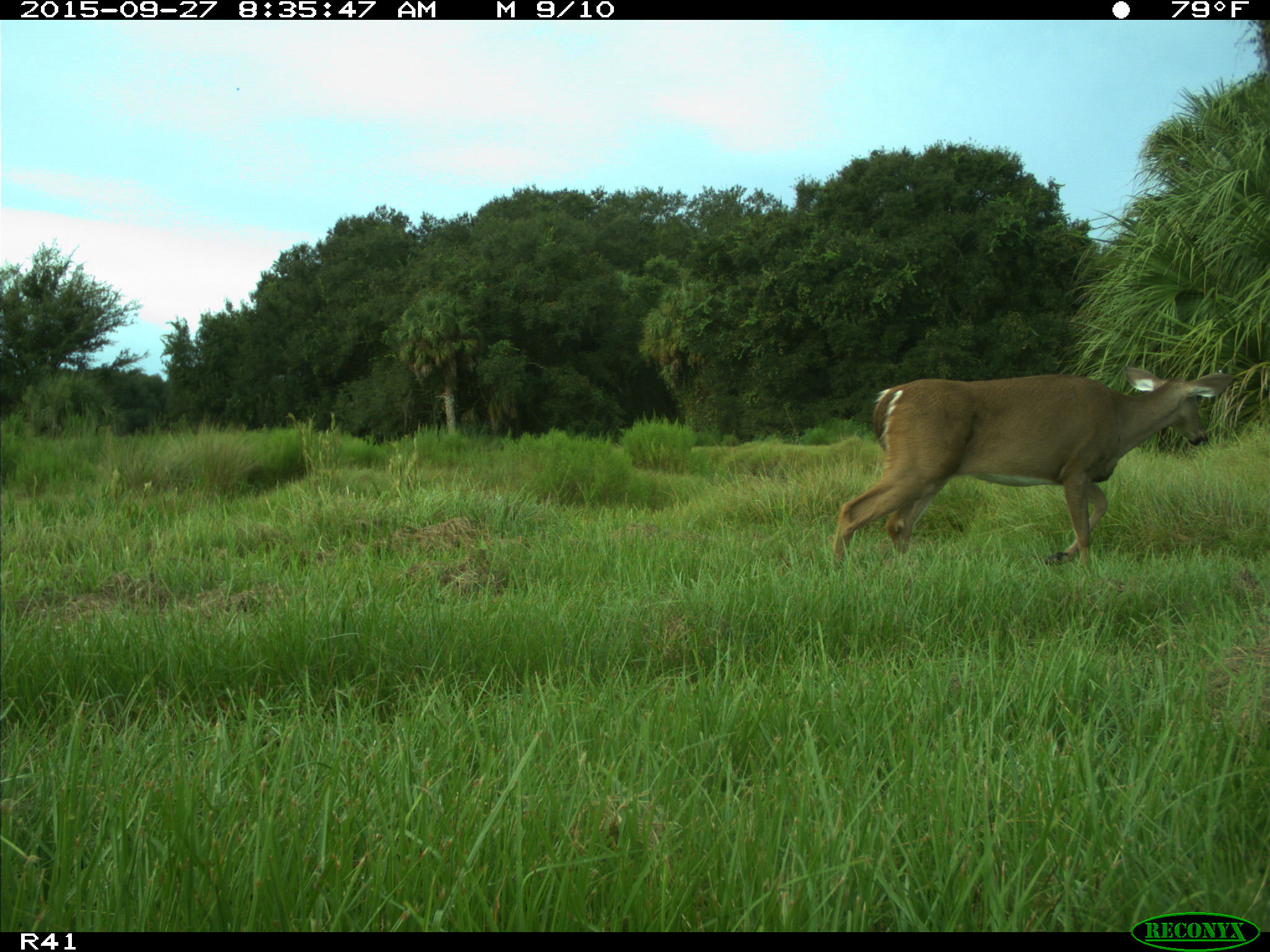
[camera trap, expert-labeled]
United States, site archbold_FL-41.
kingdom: Animalia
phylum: Chordata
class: Mammalia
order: Artiodactyla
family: Cervidae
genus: Odocoileus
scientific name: Odocoileus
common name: deer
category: unidentified deer